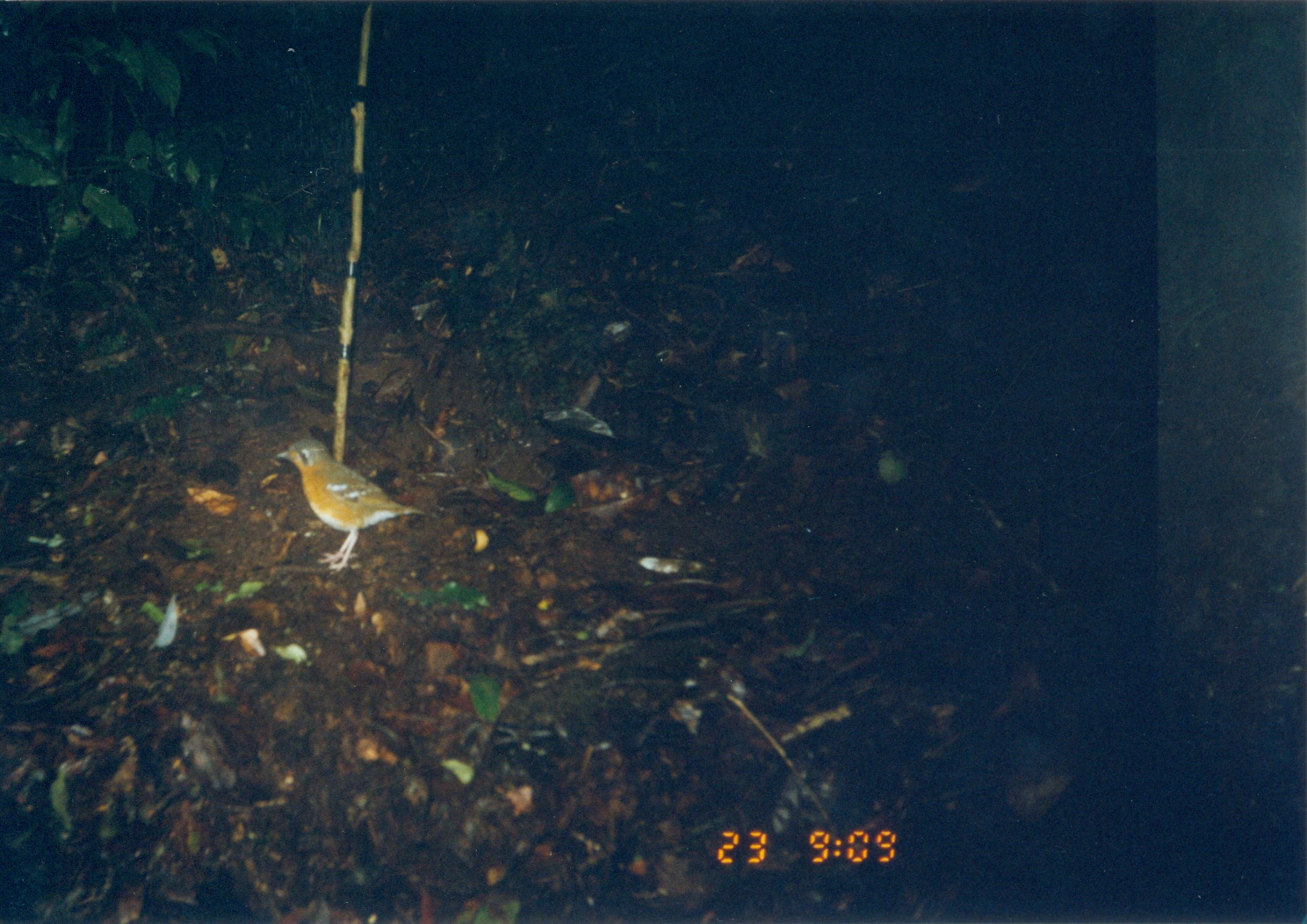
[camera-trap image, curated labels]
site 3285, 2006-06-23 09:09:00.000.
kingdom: Animalia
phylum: Chordata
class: Aves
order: Passeriformes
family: Turdidae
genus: Geokichla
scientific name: Geokichla gurneyi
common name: orange ground-thrush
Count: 1.